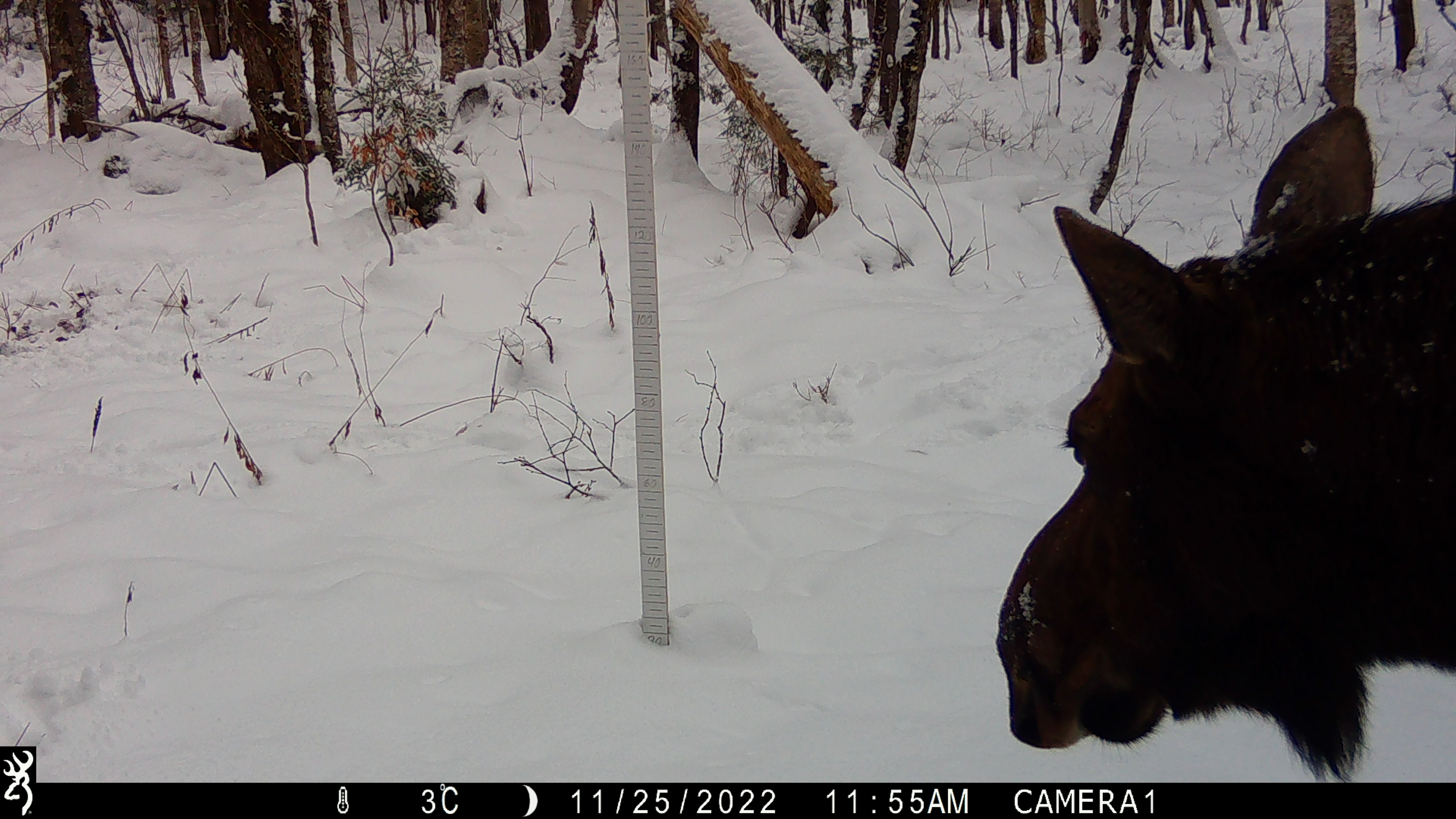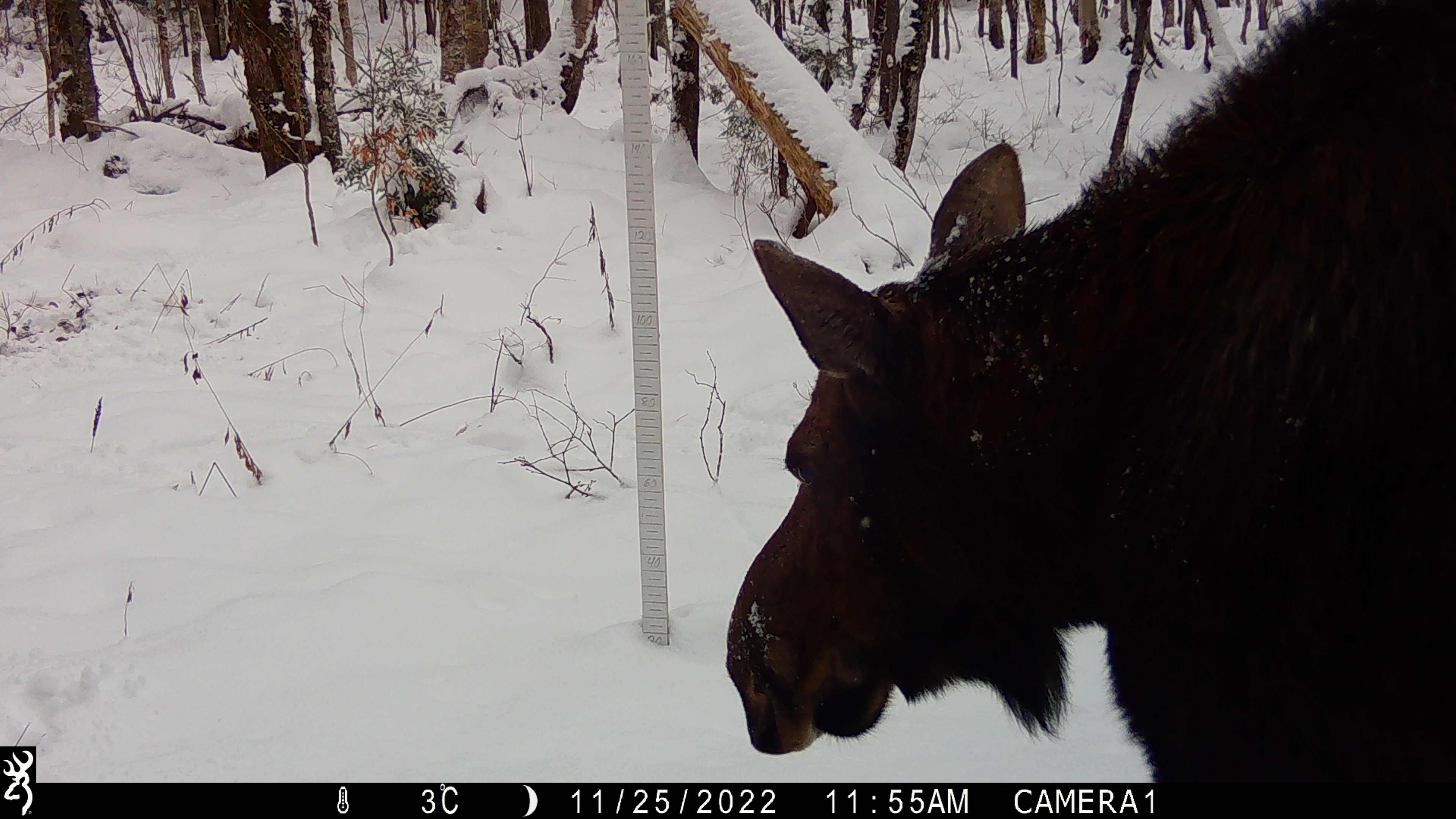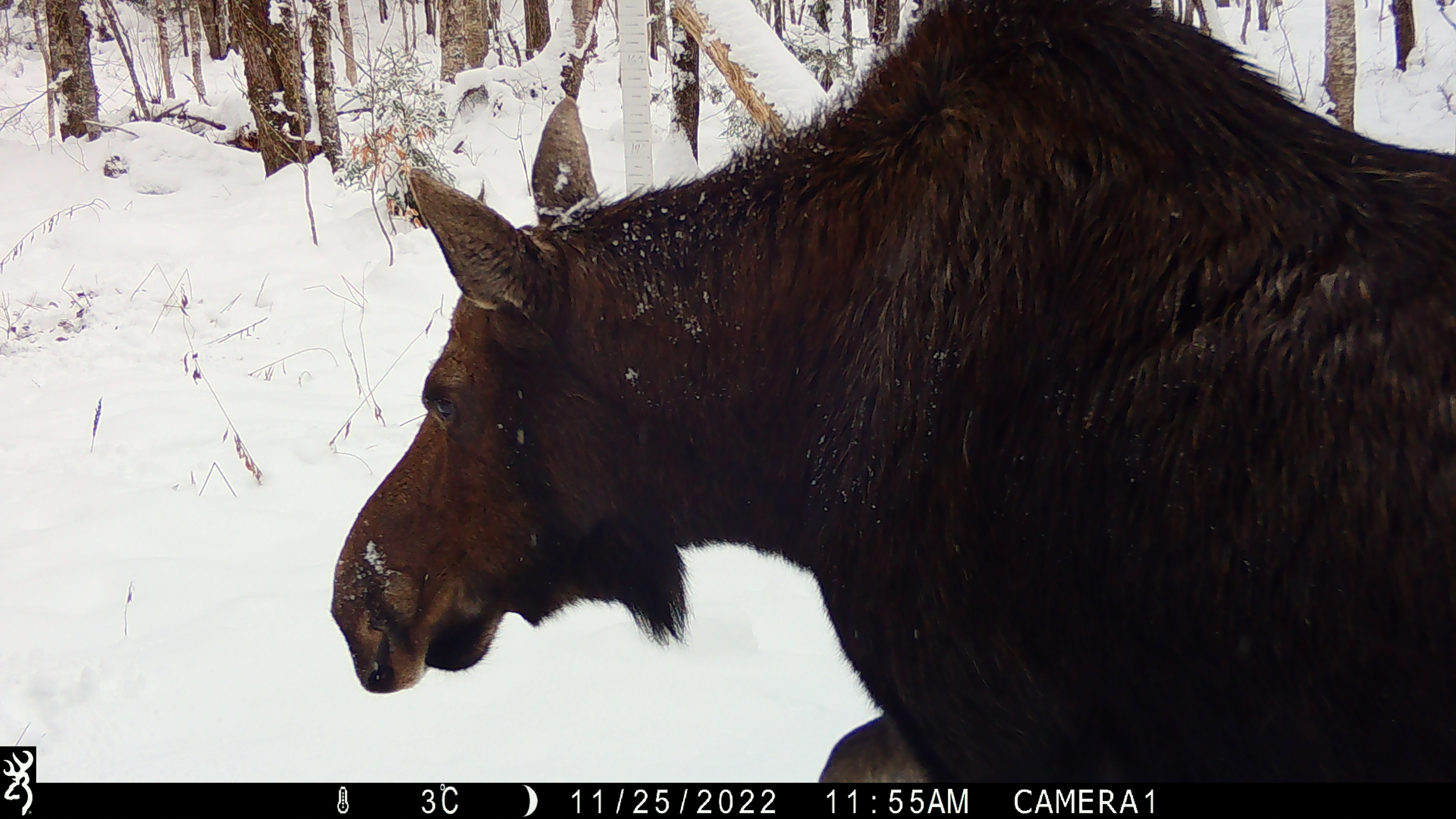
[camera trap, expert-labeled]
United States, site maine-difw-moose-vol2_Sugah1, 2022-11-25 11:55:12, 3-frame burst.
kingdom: Animalia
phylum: Chordata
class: Mammalia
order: Artiodactyla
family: Cervidae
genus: Alces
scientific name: Alces alces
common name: moose